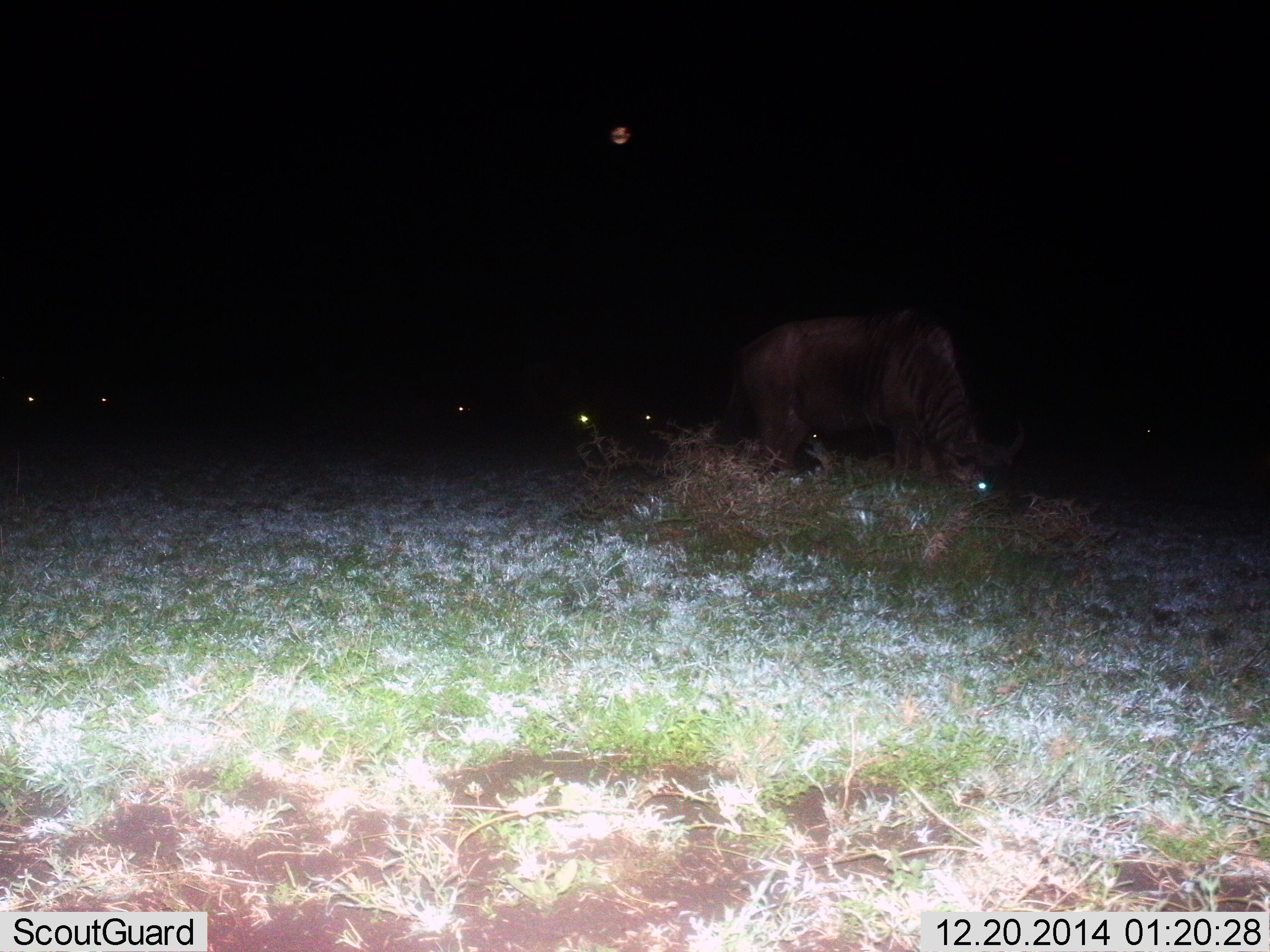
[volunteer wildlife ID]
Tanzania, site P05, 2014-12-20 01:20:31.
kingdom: Animalia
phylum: Chordata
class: Mammalia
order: Artiodactyla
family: Bovidae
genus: Connochaetes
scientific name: Connochaetes taurinus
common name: blue wildebeest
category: wildebeest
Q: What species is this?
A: Wildebeest (blue wildebeest) (Connochaetes taurinus).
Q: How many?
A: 1.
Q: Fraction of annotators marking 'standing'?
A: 40%.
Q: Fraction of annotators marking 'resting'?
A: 10%.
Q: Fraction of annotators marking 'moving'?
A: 0%.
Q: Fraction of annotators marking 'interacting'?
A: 0%.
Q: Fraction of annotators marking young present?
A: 0%.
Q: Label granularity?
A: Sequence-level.